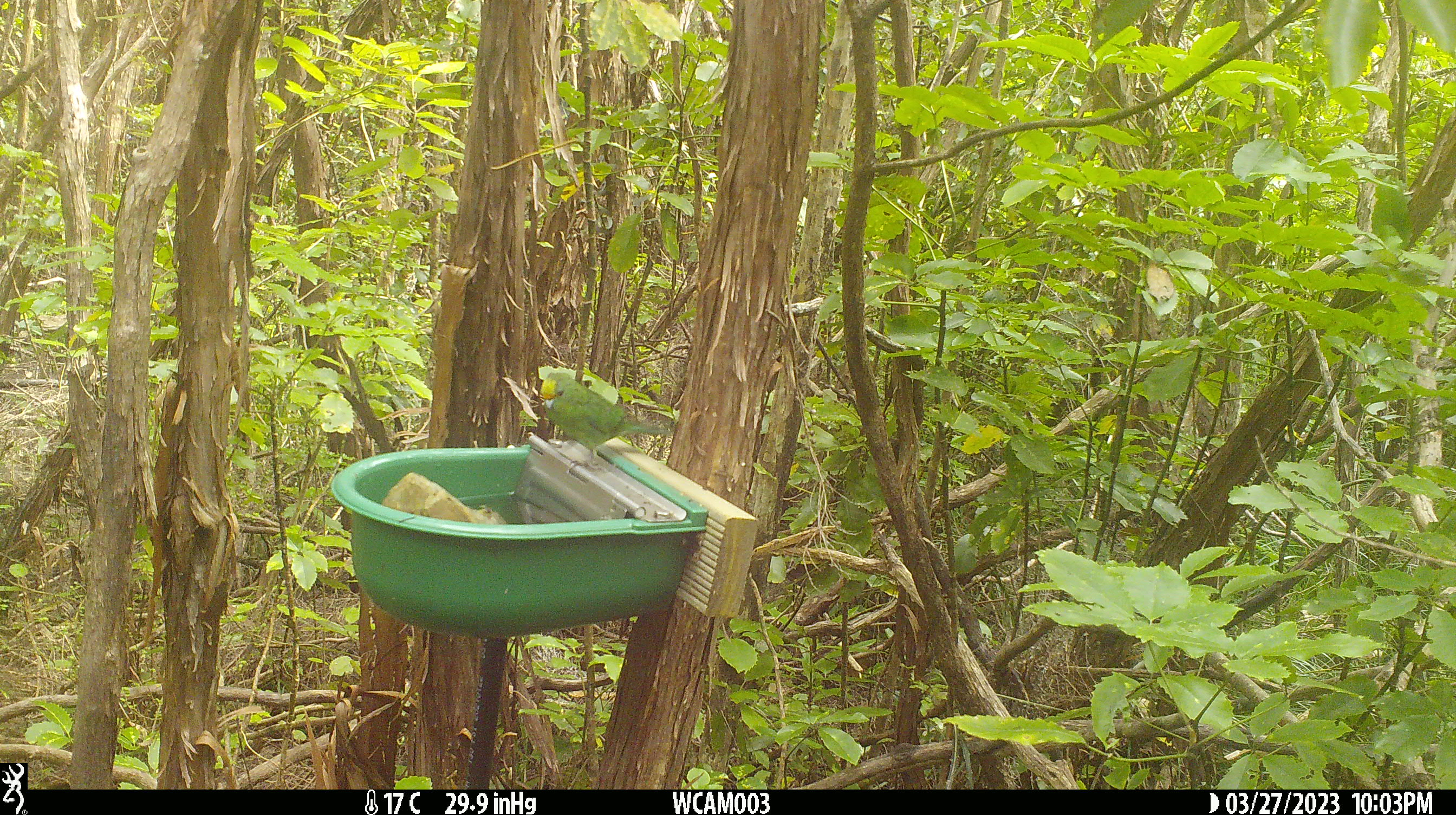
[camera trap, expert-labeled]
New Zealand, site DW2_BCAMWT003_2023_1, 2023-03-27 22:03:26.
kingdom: Animalia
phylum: Chordata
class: Aves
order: Psittaciformes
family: Psittaculidae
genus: Cyanoramphus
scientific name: Cyanoramphus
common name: parakeet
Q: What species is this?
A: Parakeet (Cyanoramphus).